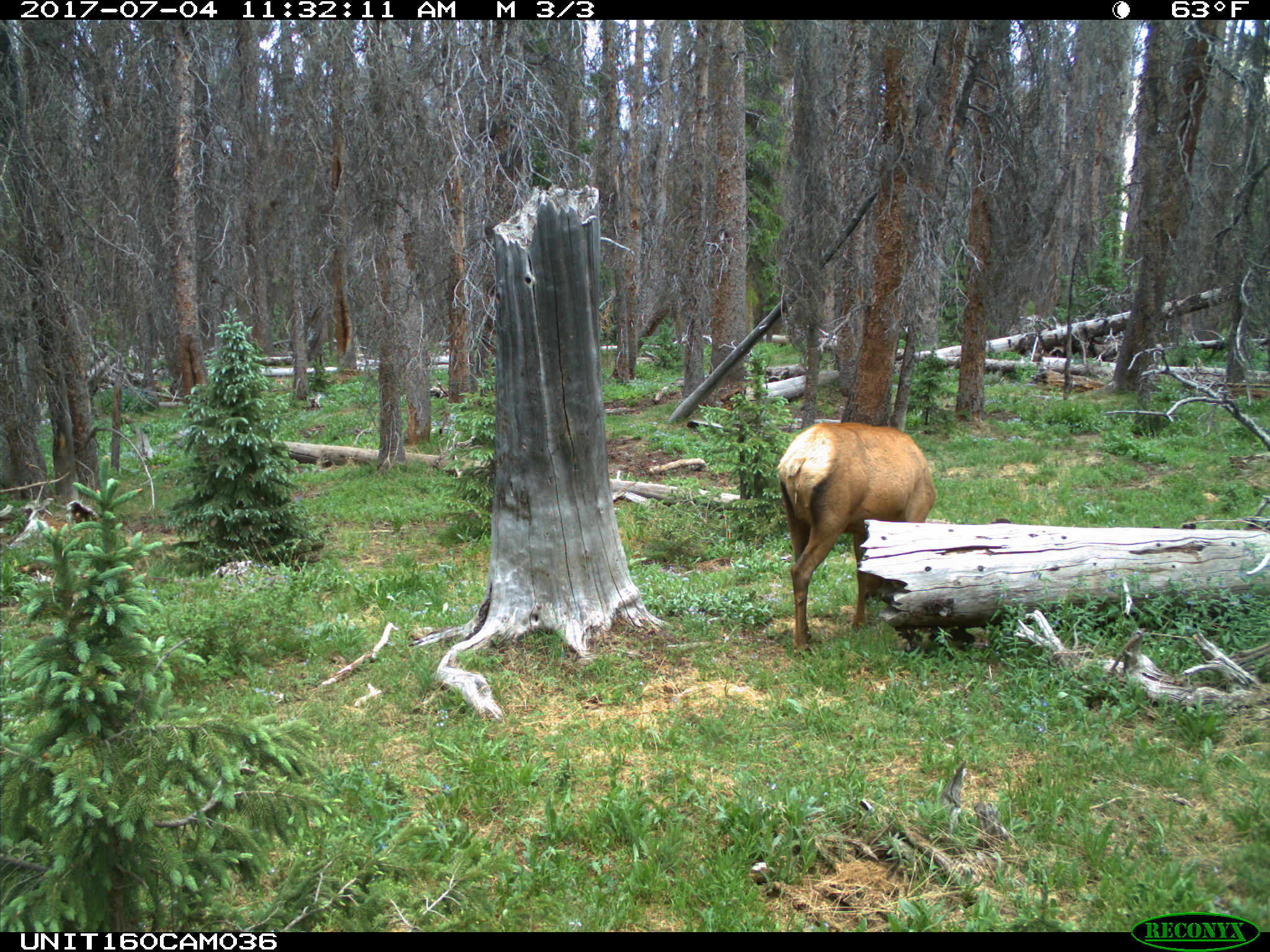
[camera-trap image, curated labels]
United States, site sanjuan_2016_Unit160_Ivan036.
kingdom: Animalia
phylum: Chordata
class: Mammalia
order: Artiodactyla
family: Cervidae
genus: Cervus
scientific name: Cervus elaphus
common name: red deer